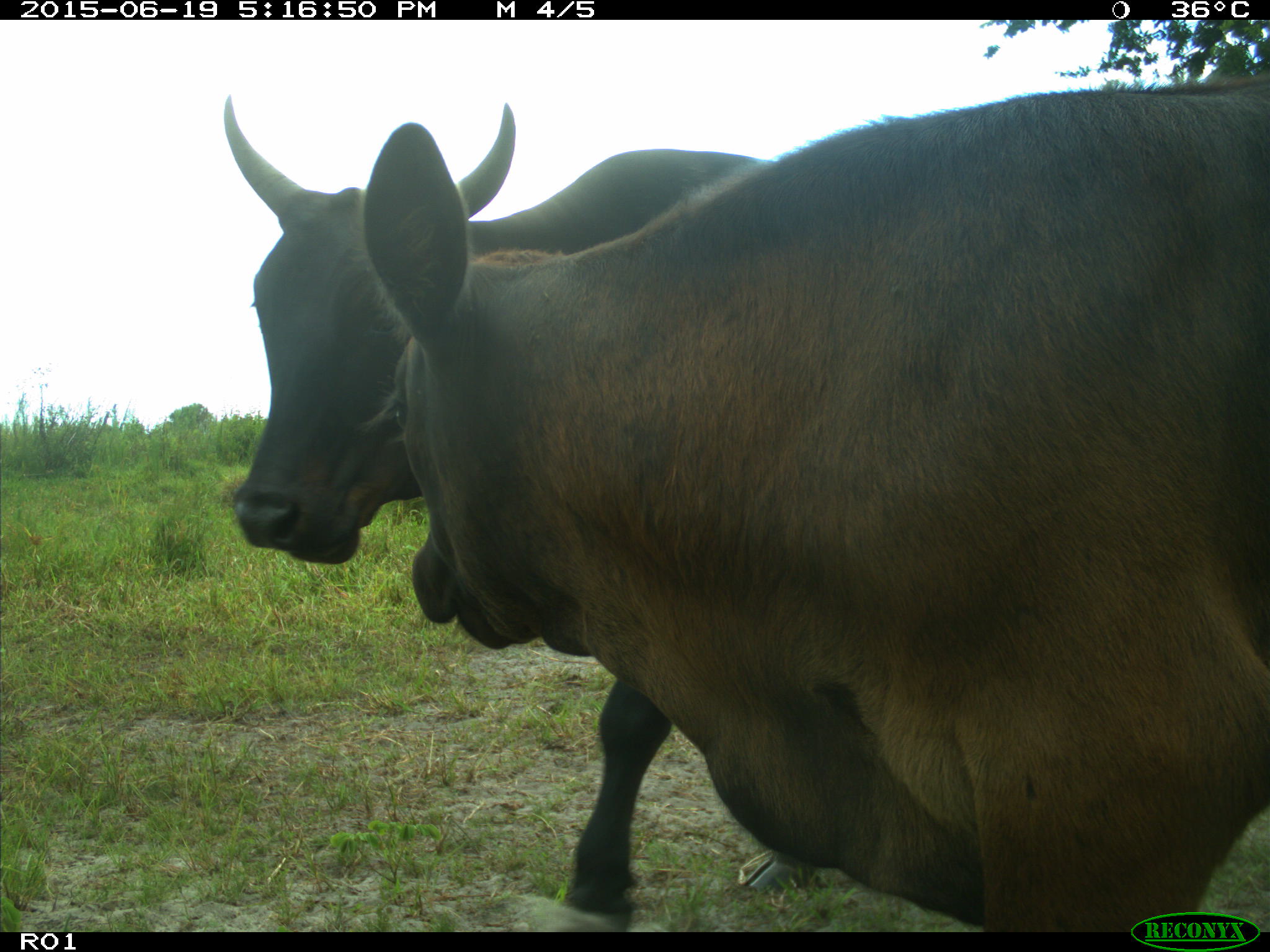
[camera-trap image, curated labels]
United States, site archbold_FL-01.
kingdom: Animalia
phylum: Chordata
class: Mammalia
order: Artiodactyla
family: Bovidae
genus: Bos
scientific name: Bos taurus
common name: domestic cow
Bos taurus (domestic cow).